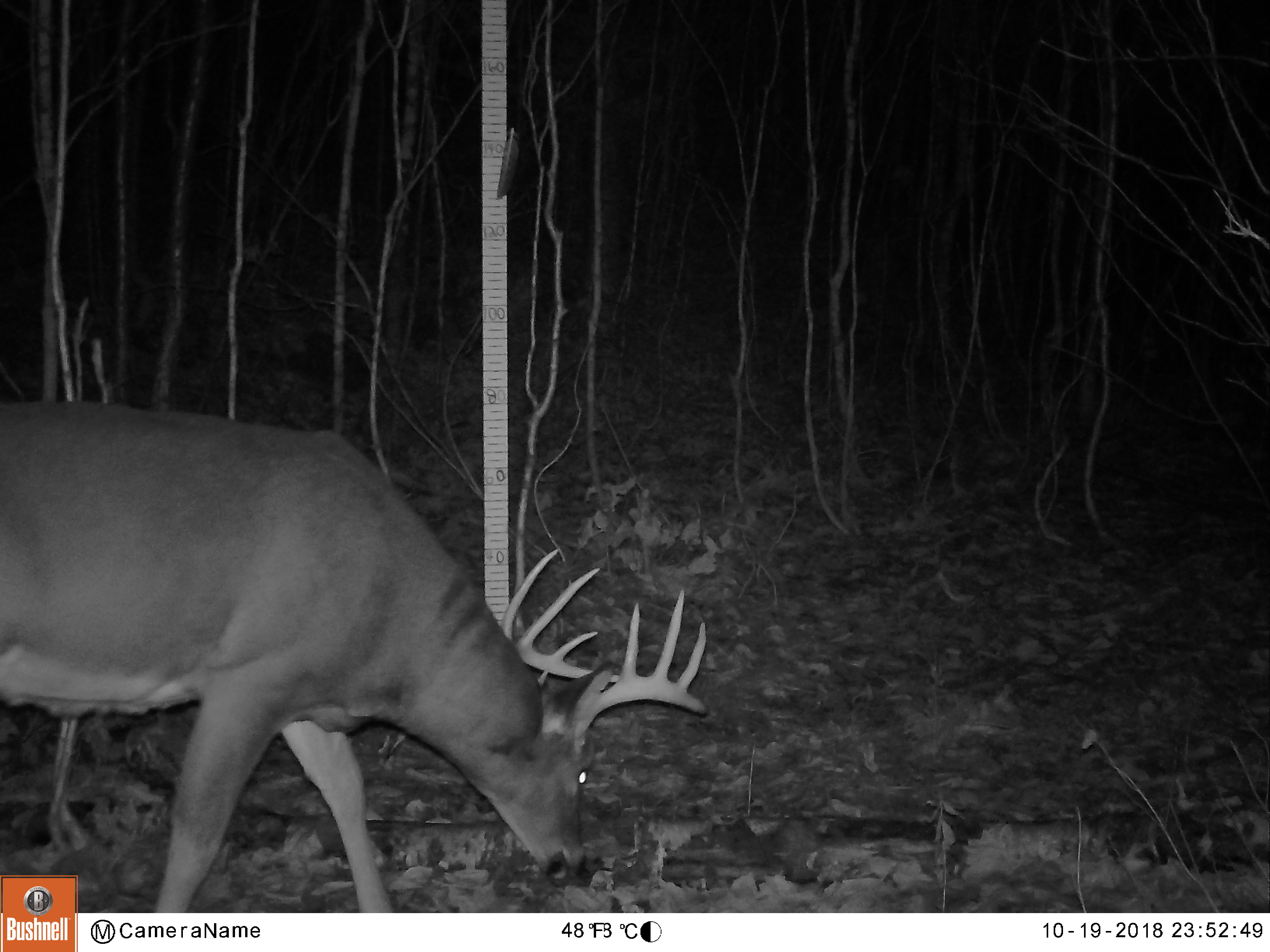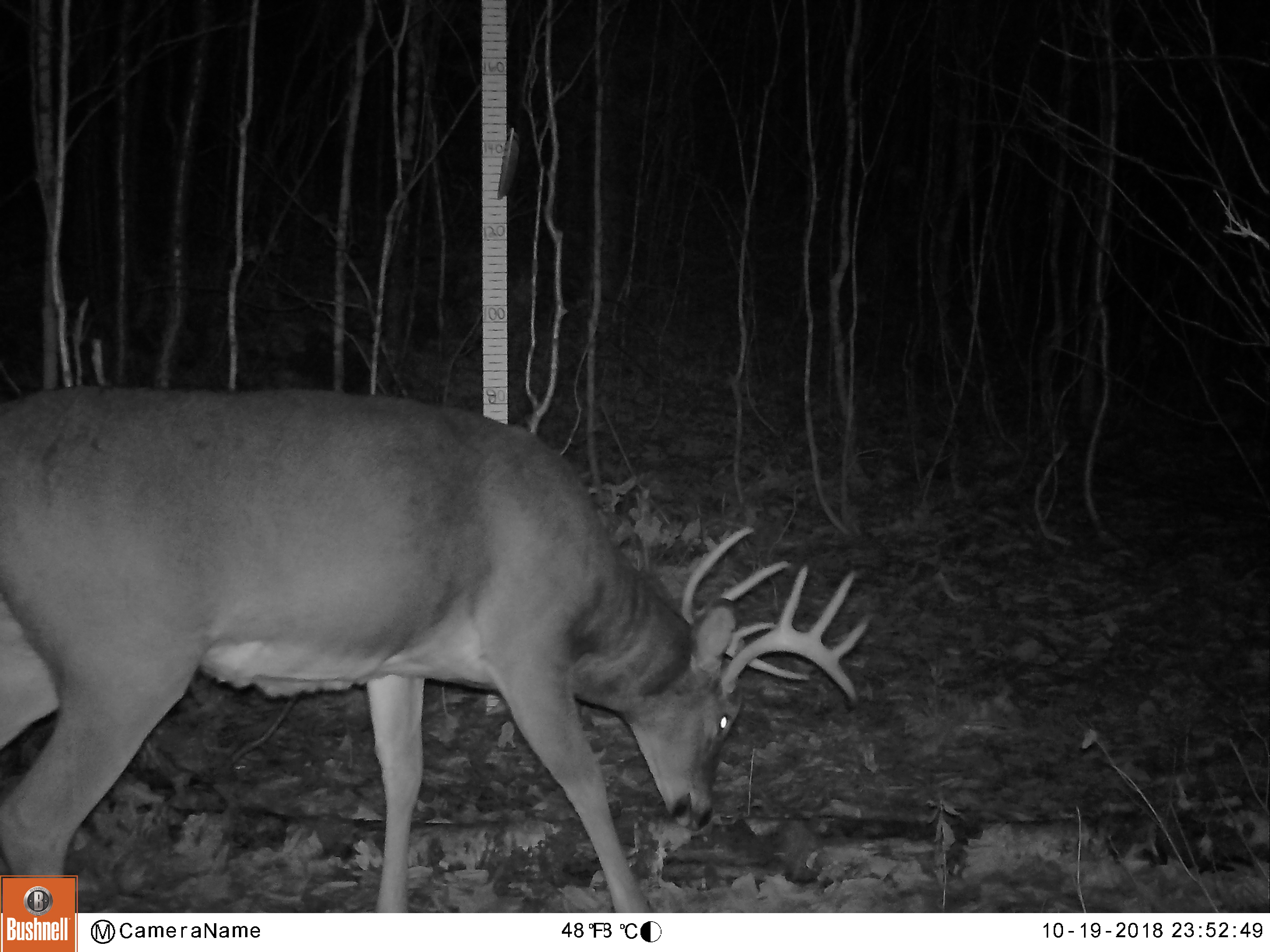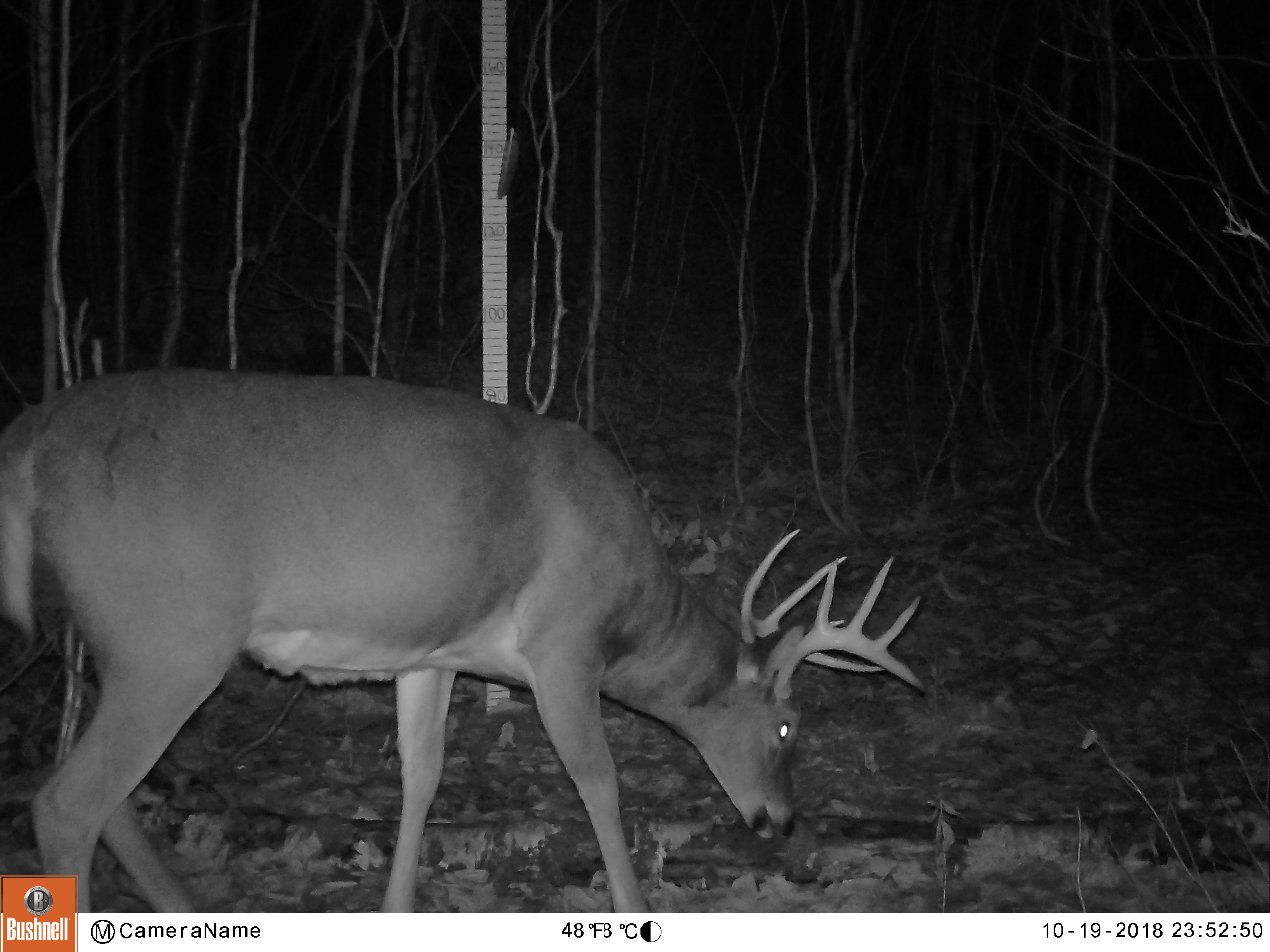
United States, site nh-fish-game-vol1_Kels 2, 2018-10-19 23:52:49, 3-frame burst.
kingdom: Animalia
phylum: Chordata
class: Mammalia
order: Artiodactyla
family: Cervidae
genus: Odocoileus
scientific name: Odocoileus virginianus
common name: white-tailed deer